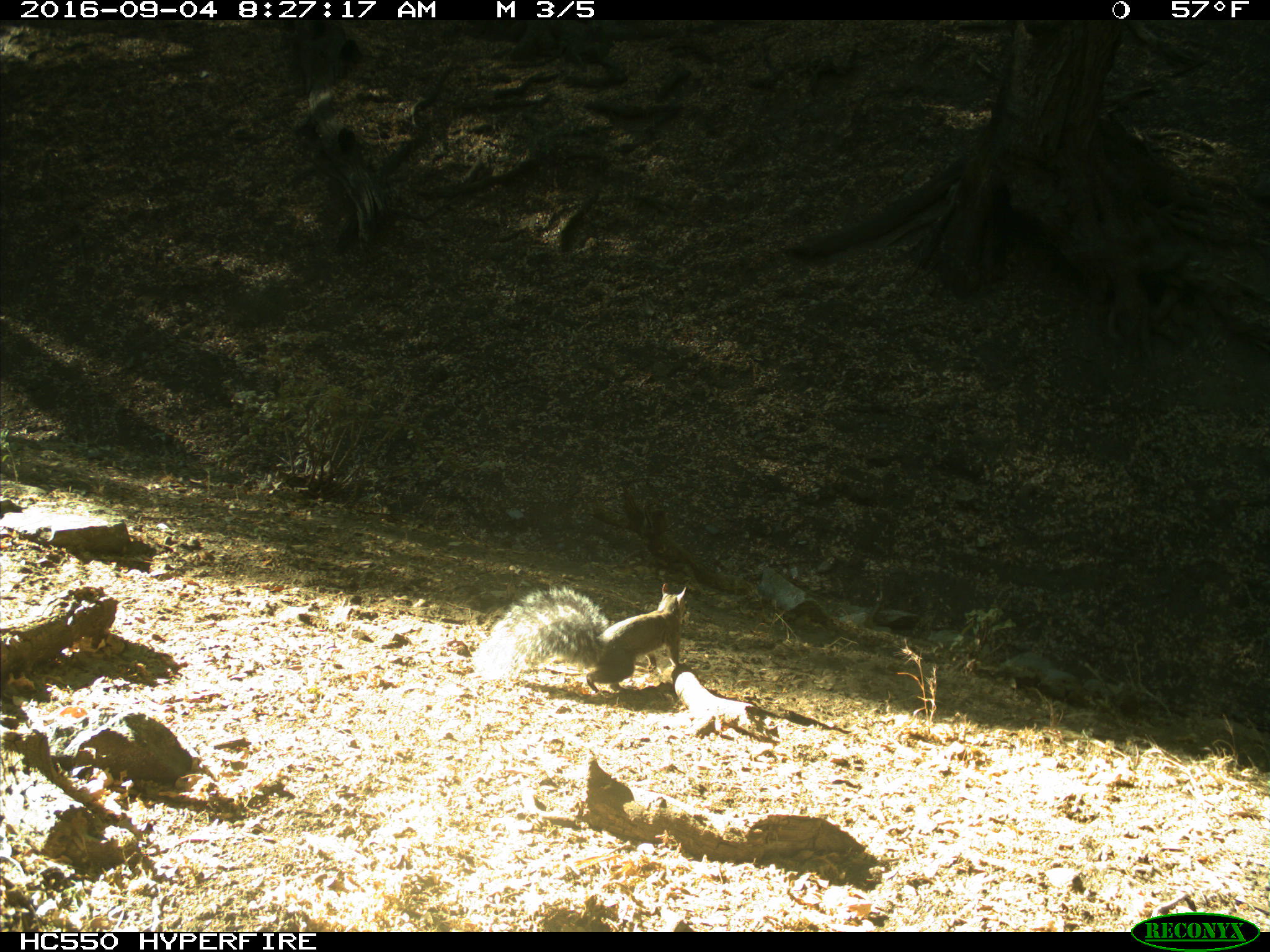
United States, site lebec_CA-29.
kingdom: Animalia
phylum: Chordata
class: Mammalia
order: Rodentia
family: Sciuridae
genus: Sciurus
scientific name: Sciurus carolinensis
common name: eastern gray squirrel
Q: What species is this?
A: Sciurus carolinensis (eastern gray squirrel).